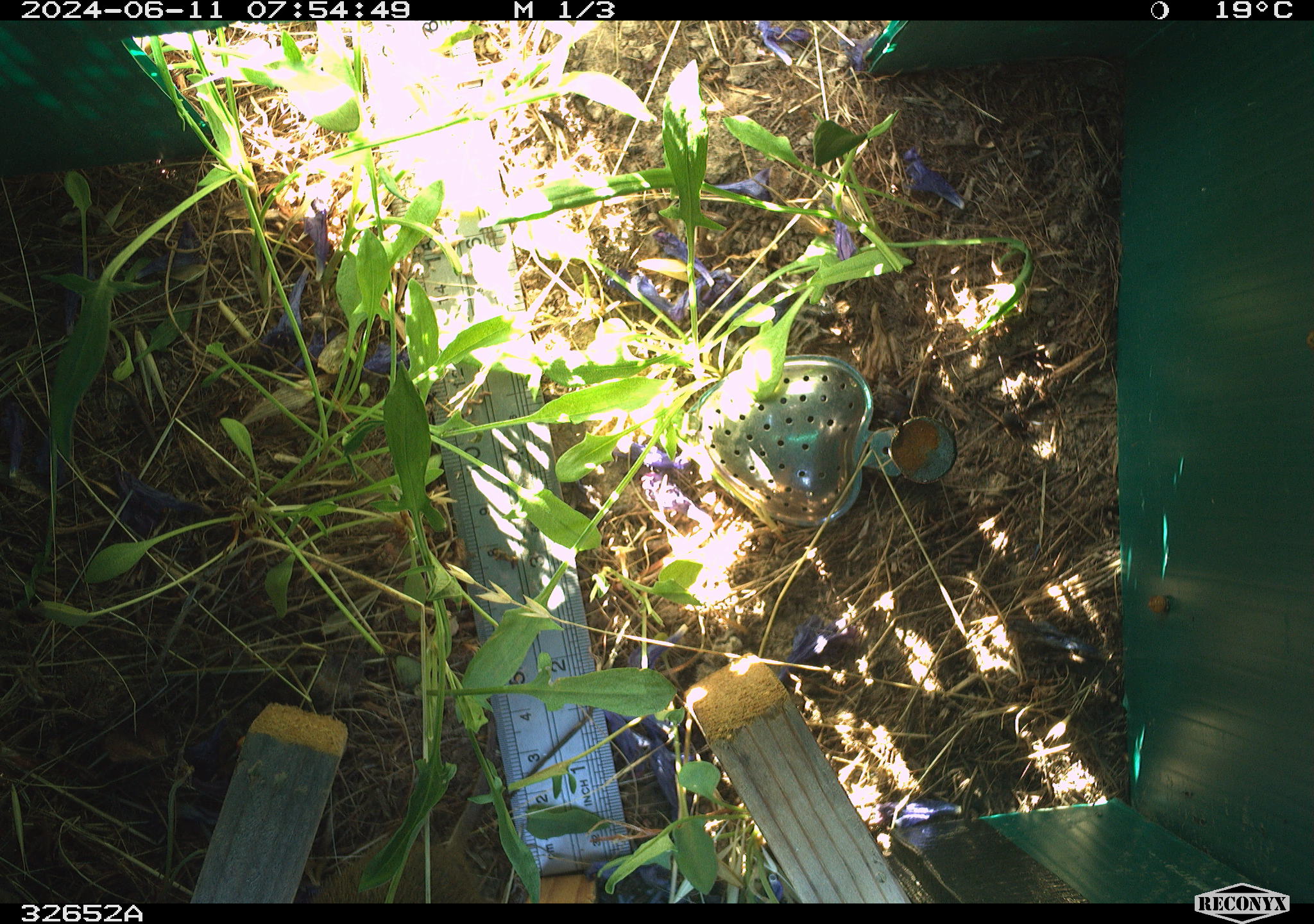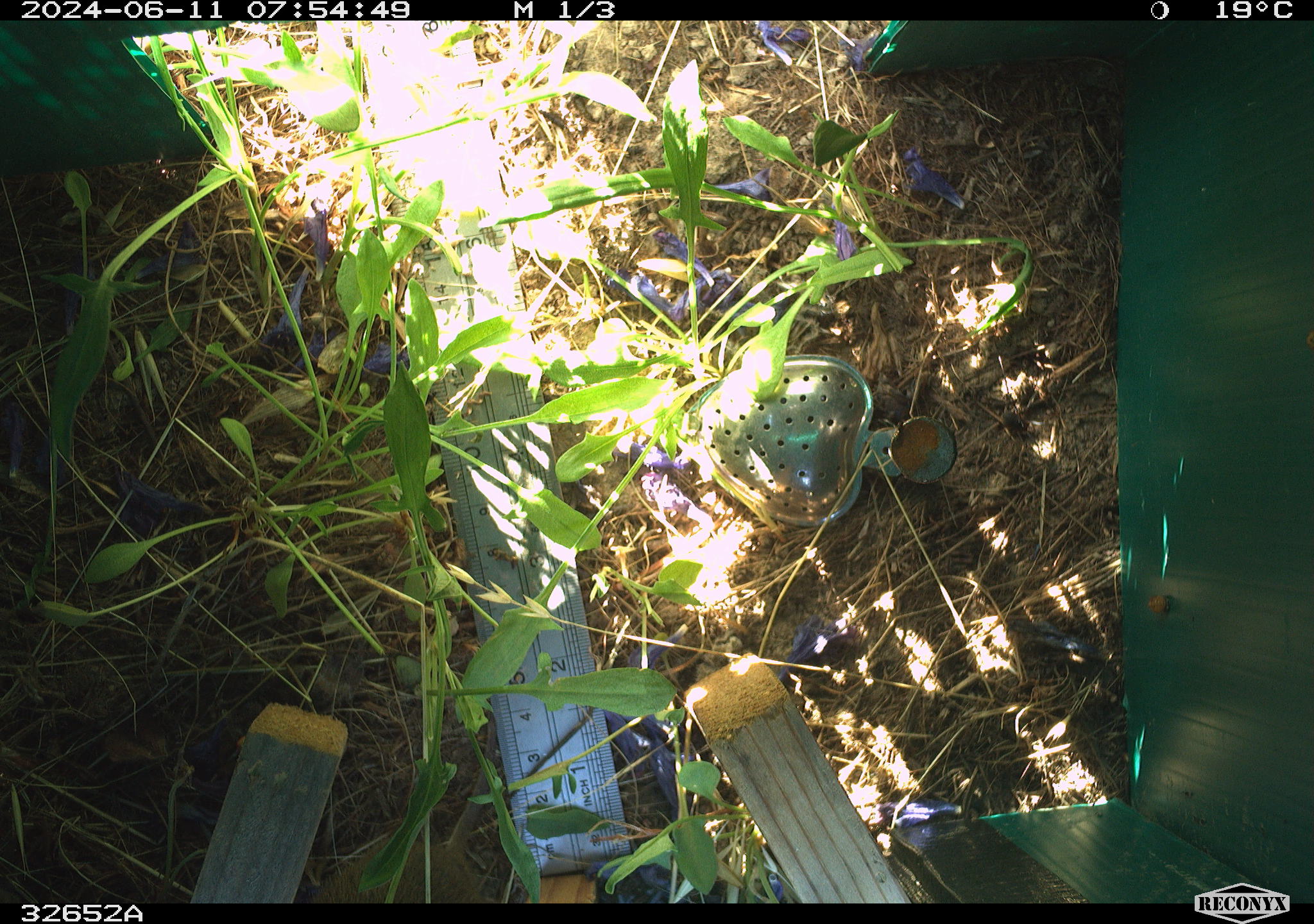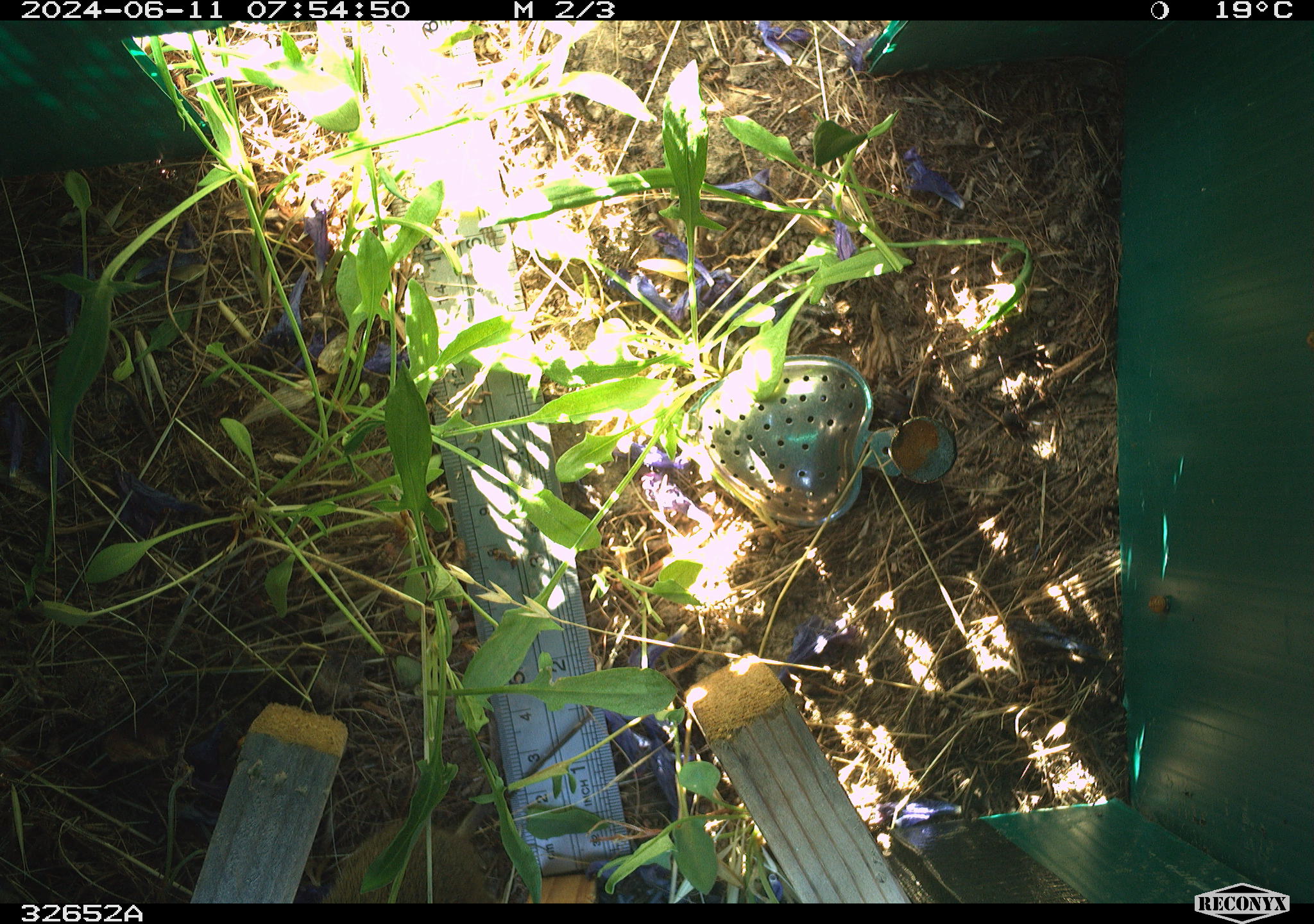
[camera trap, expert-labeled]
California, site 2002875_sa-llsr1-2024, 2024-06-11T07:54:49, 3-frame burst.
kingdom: Animalia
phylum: Chordata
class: Mammalia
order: Rodentia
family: Cricetidae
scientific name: Arvicolinae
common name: voles, lemmings, and muskrats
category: arvicolinae subfamily